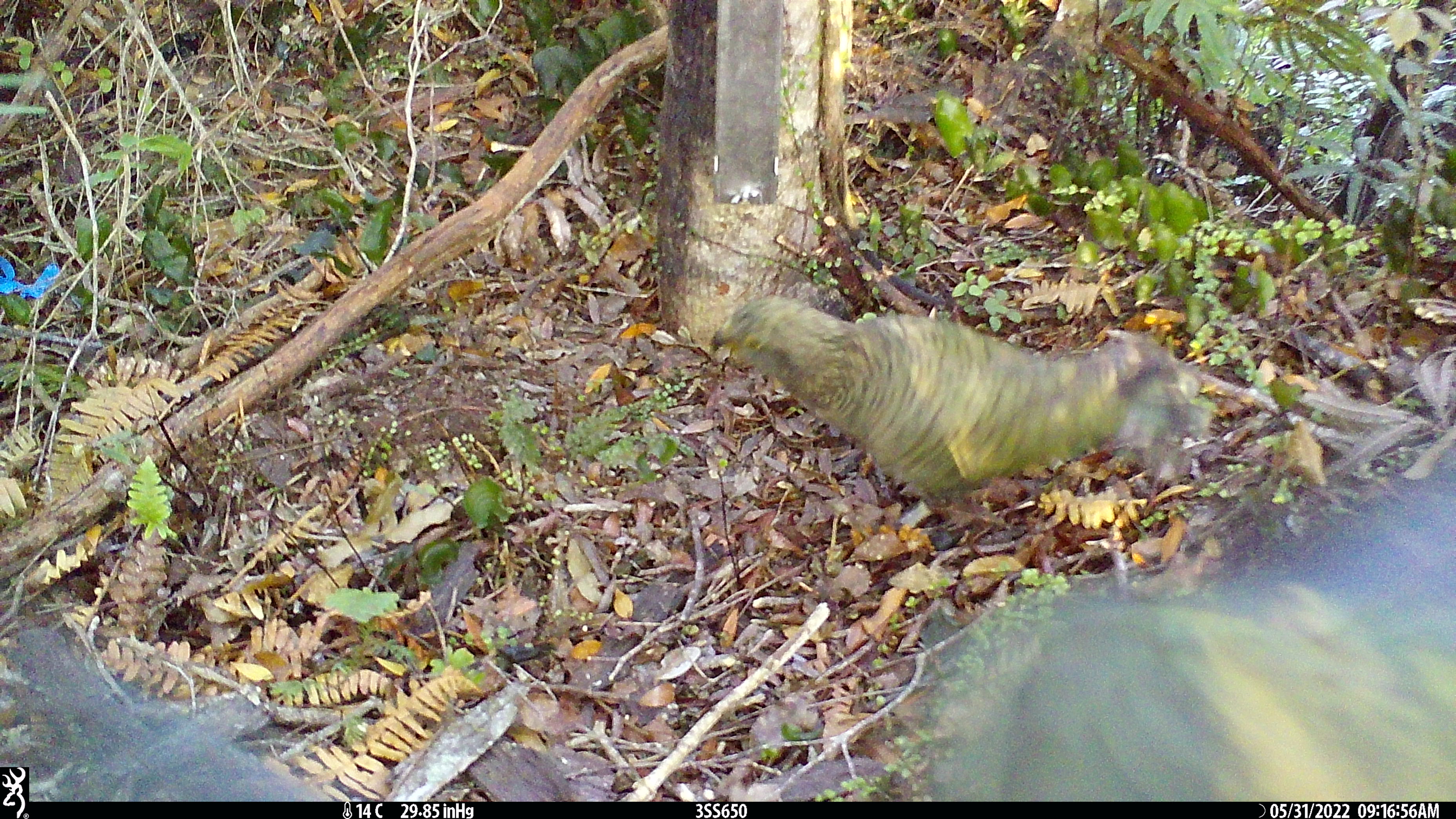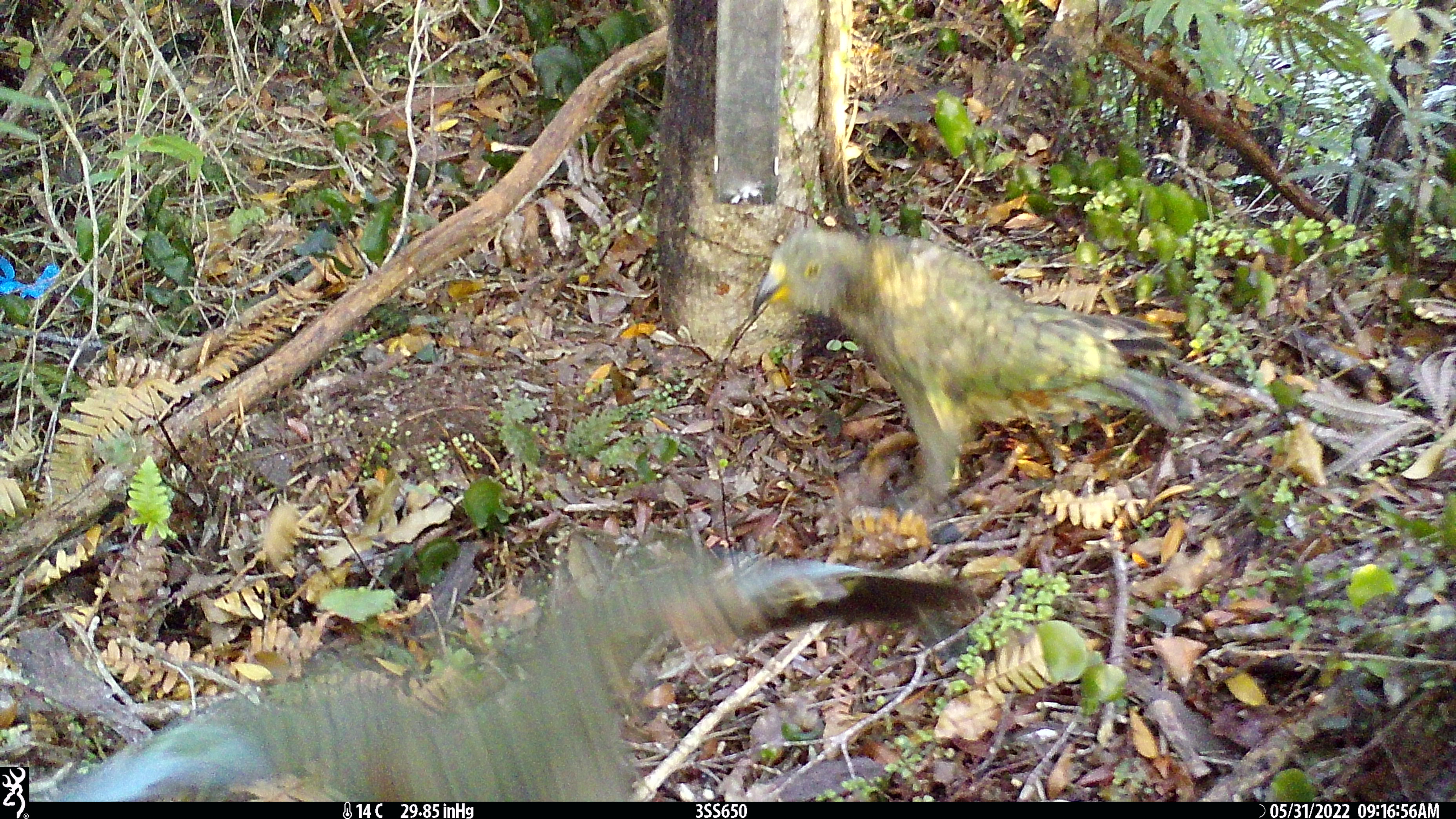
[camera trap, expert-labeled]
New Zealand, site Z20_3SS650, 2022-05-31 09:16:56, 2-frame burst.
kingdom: Animalia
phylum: Chordata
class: Aves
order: Psittaciformes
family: Strigopidae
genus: Nestor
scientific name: Nestor notabilis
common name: kea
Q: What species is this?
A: Kea (Nestor notabilis).